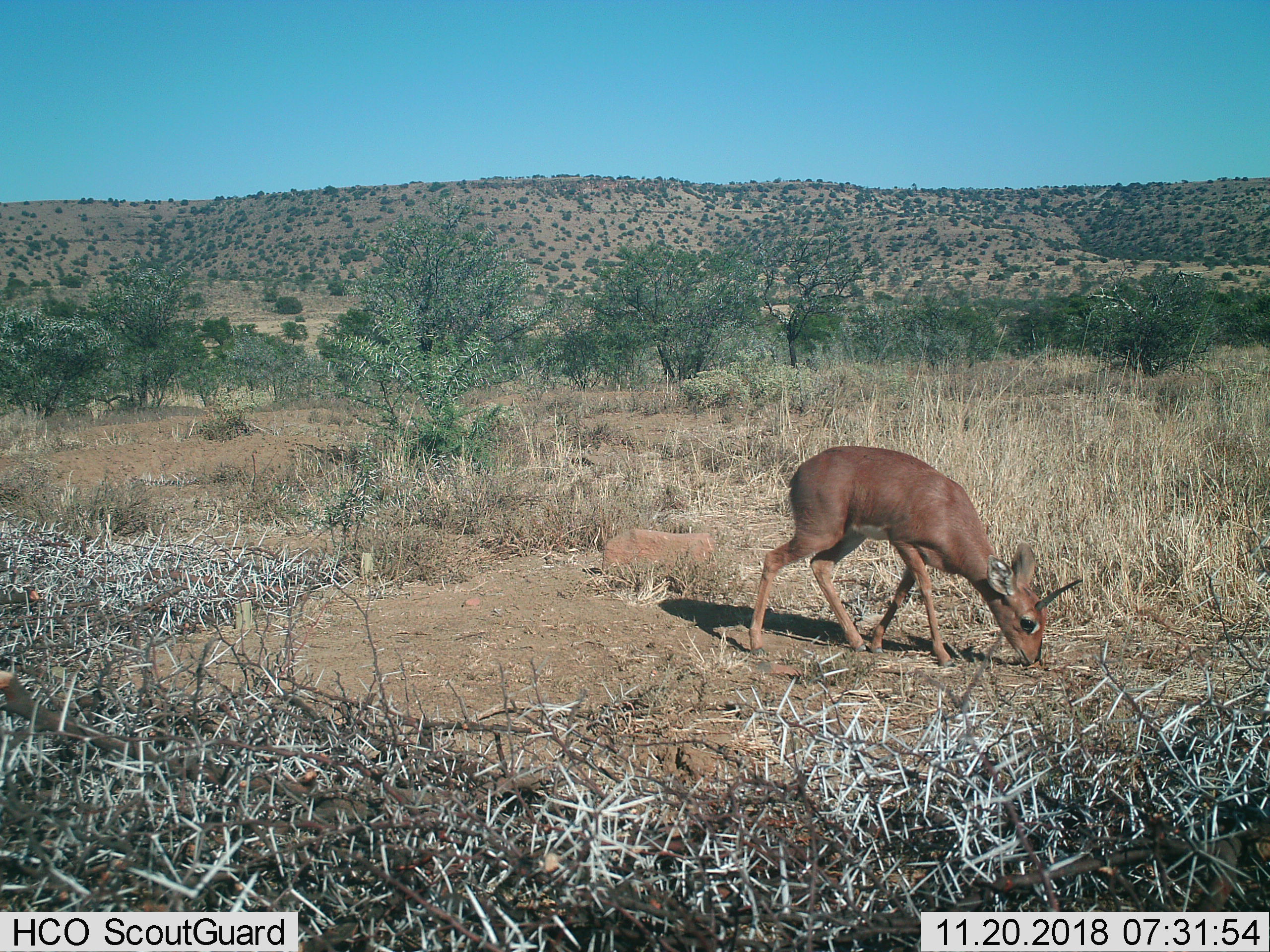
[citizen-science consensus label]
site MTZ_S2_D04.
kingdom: Animalia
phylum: Chordata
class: Mammalia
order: Artiodactyla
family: Bovidae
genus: Sylvicapra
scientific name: Sylvicapra grimmia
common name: common duiker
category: duikercommongrey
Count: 1.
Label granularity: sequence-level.